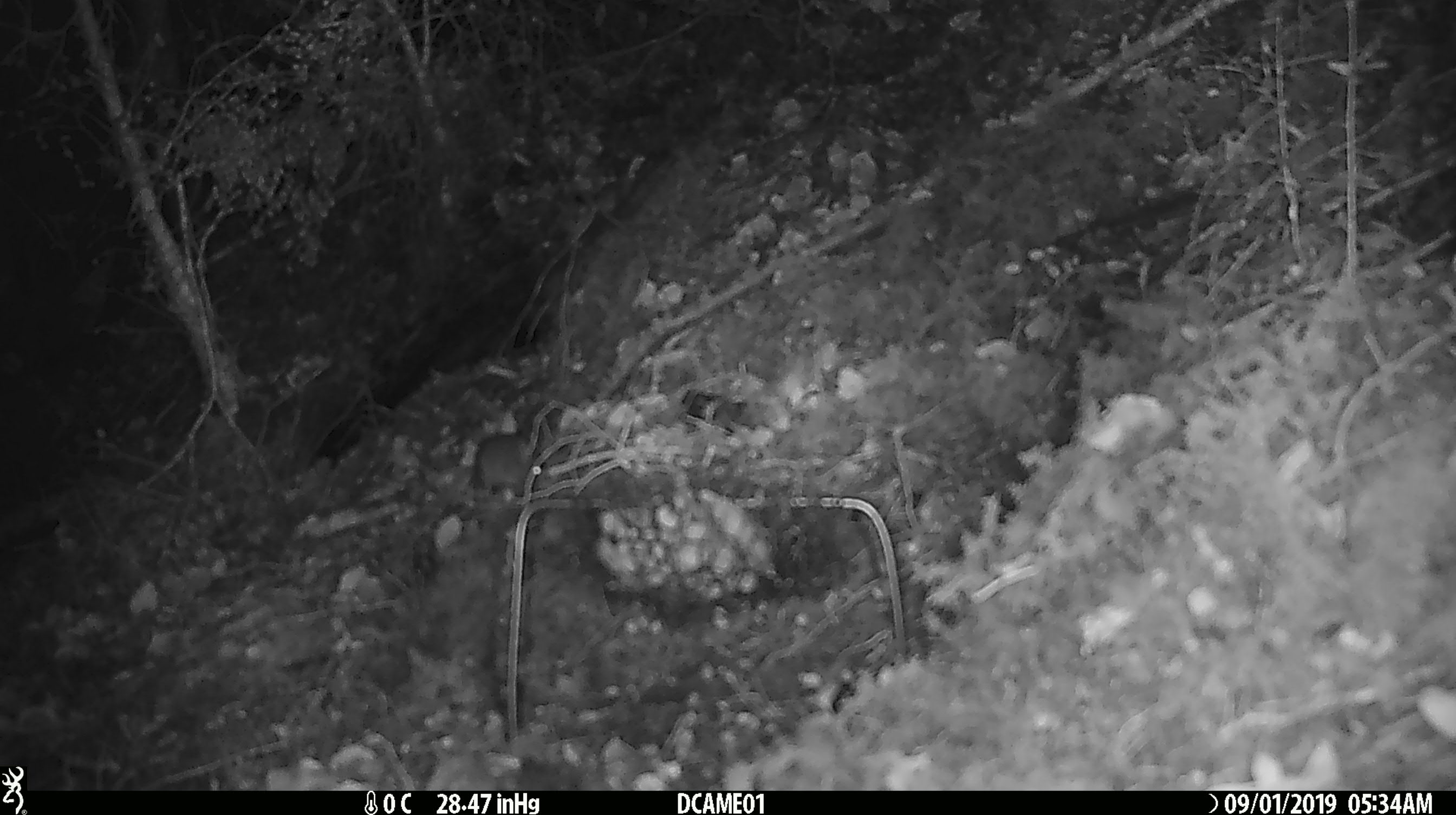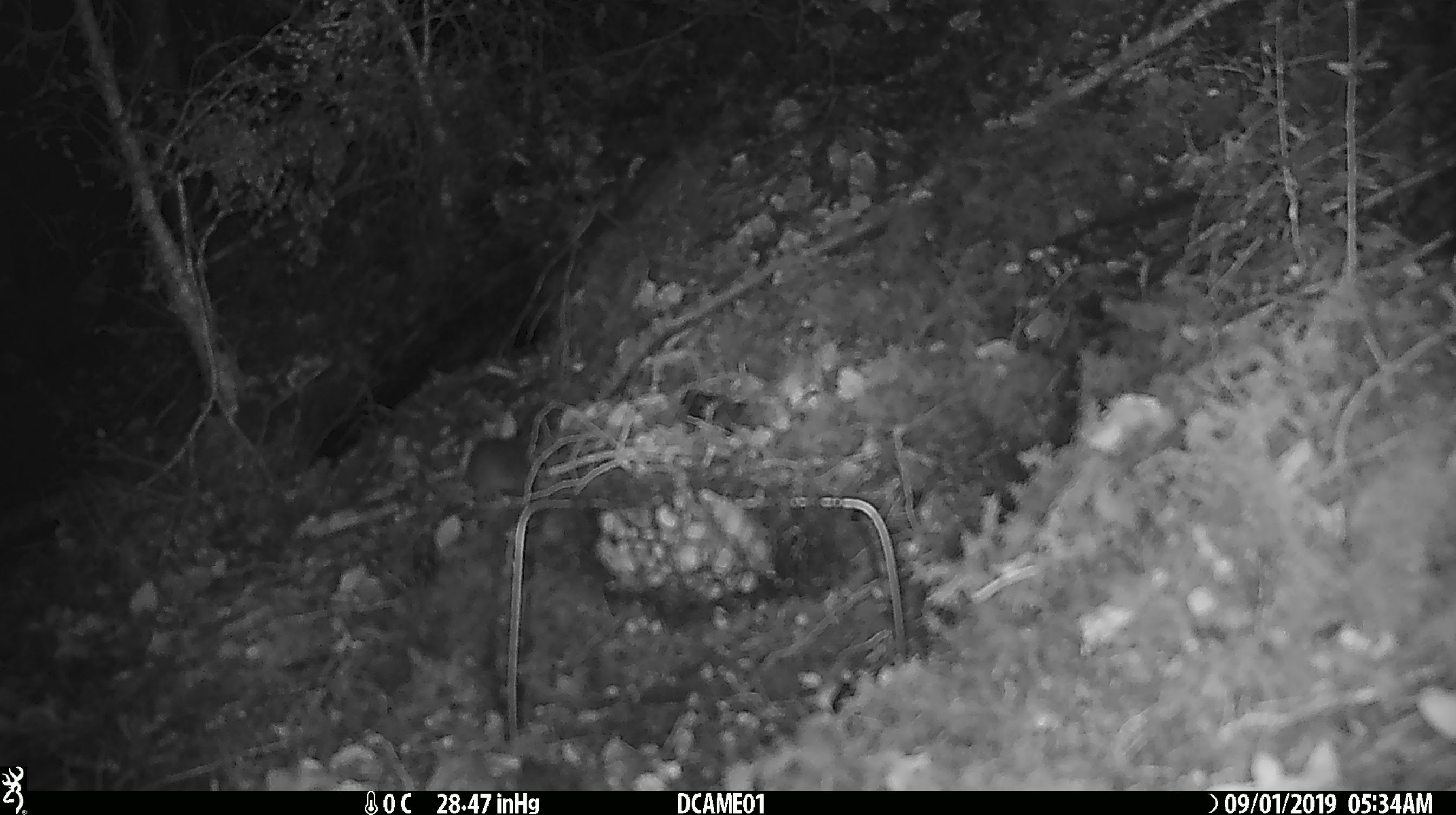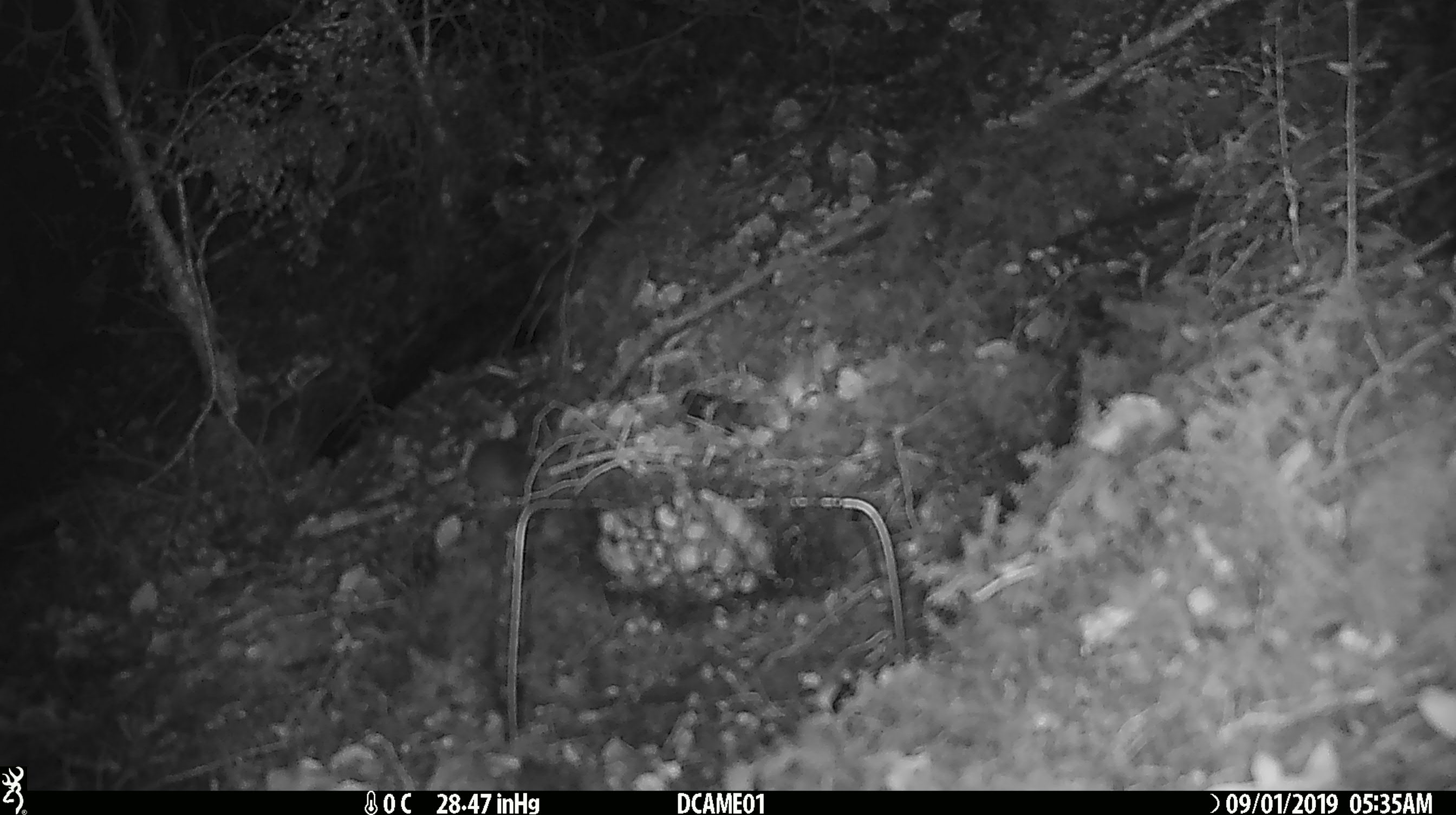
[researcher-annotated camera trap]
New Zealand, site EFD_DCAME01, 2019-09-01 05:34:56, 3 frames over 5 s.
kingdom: Animalia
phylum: Chordata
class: Mammalia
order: Rodentia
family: Muridae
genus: Mus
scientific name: Mus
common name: mouse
Mouse (Mus).